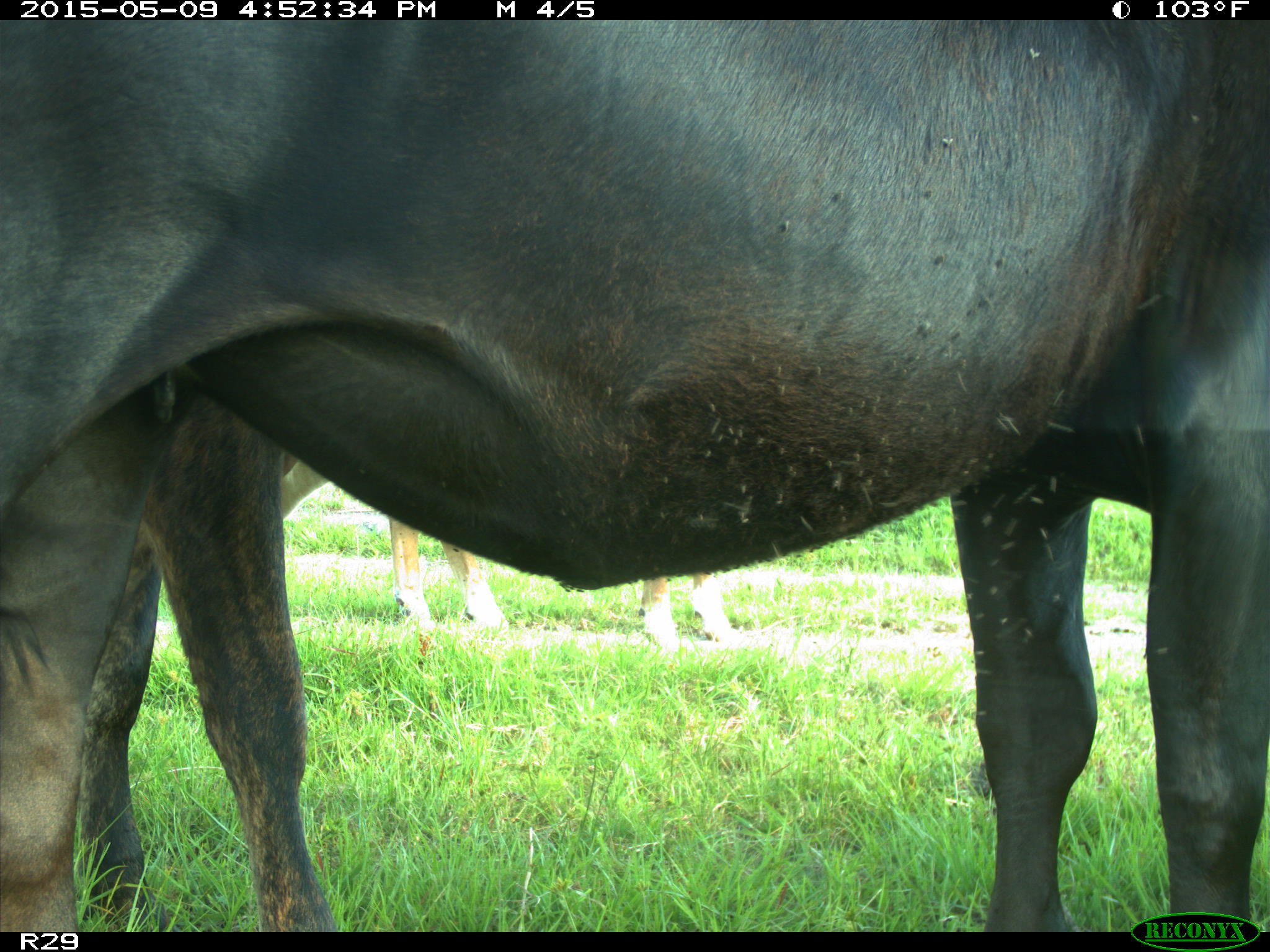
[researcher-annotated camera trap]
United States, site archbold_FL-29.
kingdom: Animalia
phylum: Chordata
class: Mammalia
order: Artiodactyla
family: Bovidae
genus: Bos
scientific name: Bos taurus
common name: domestic cow